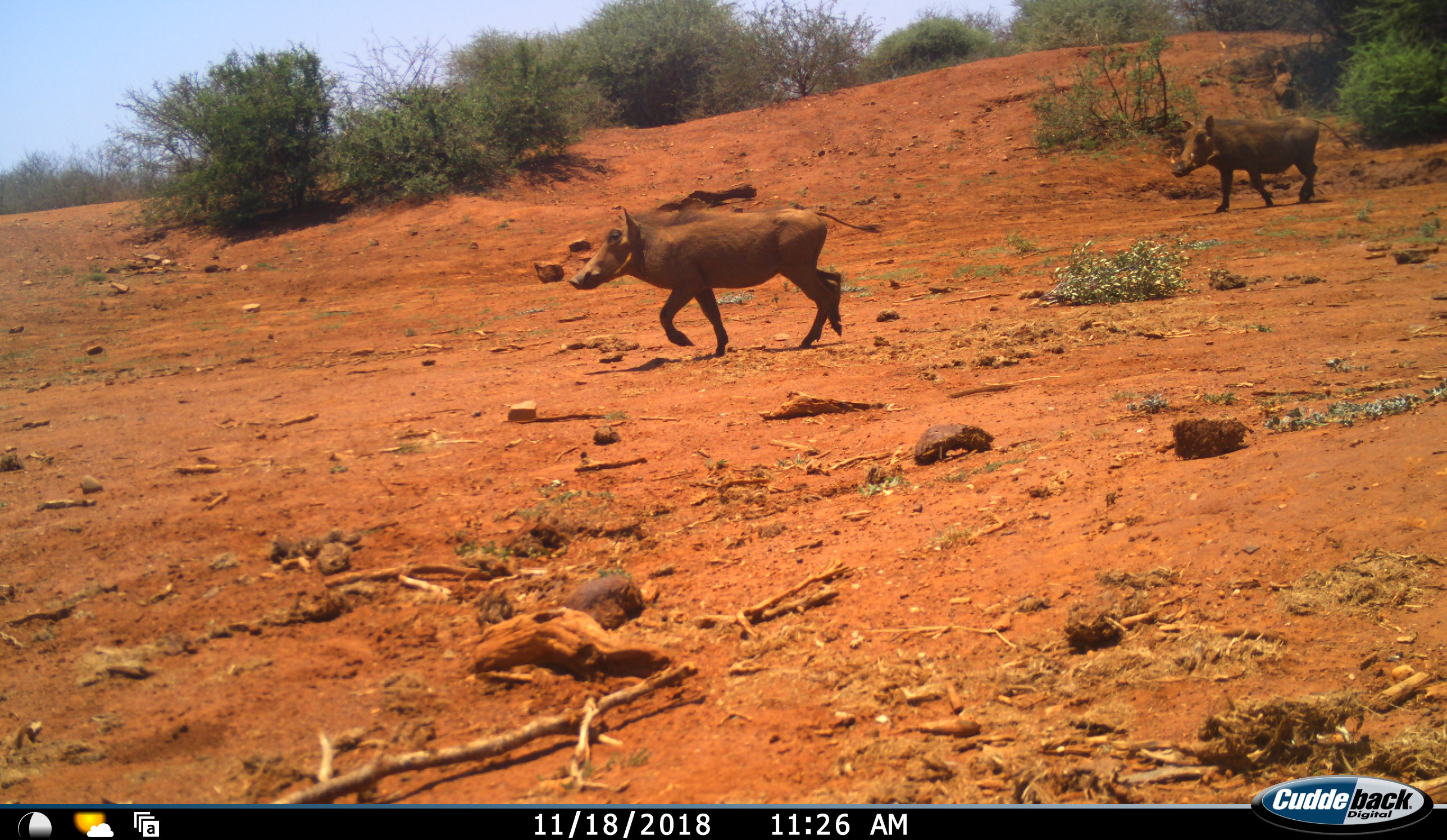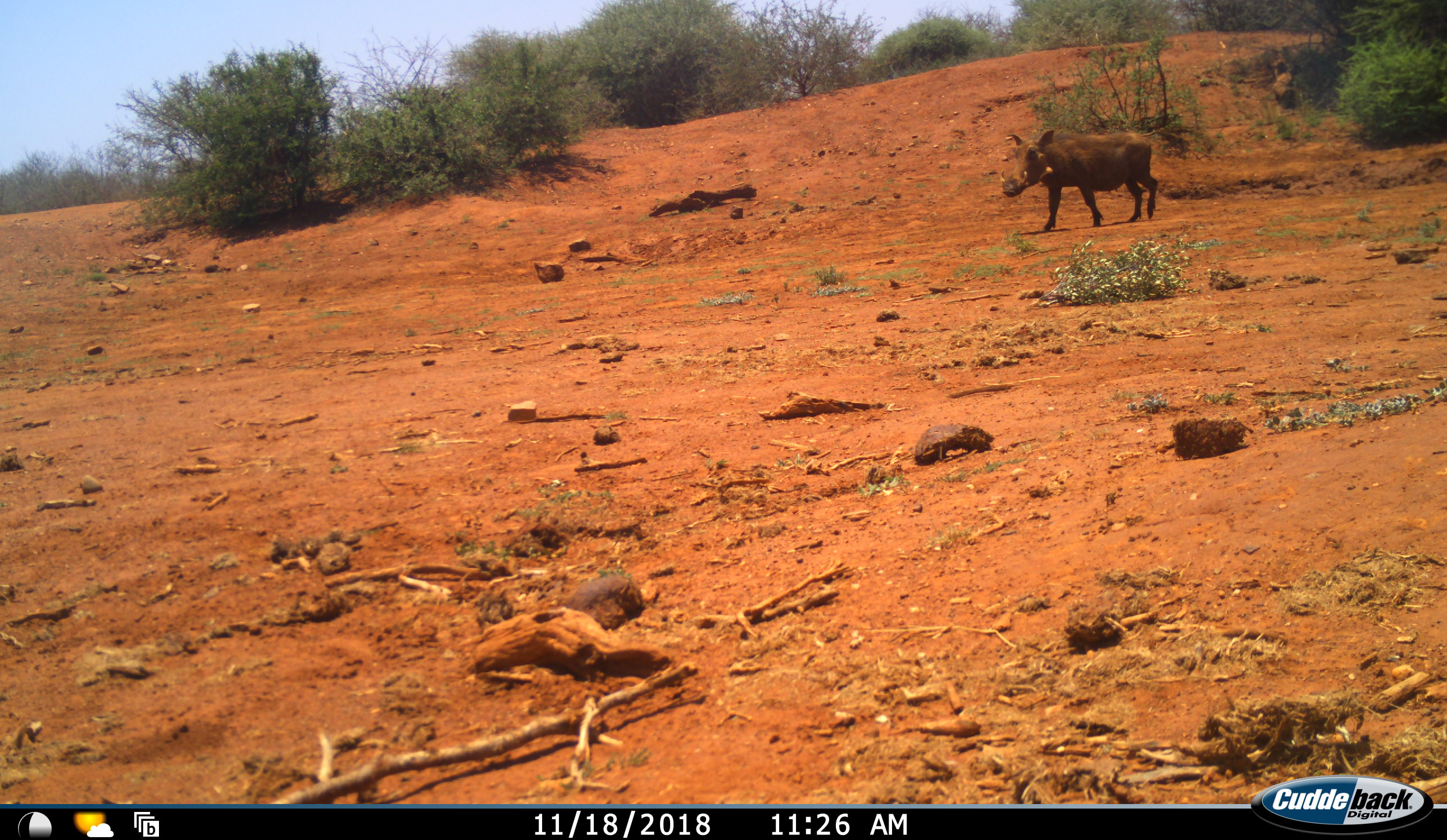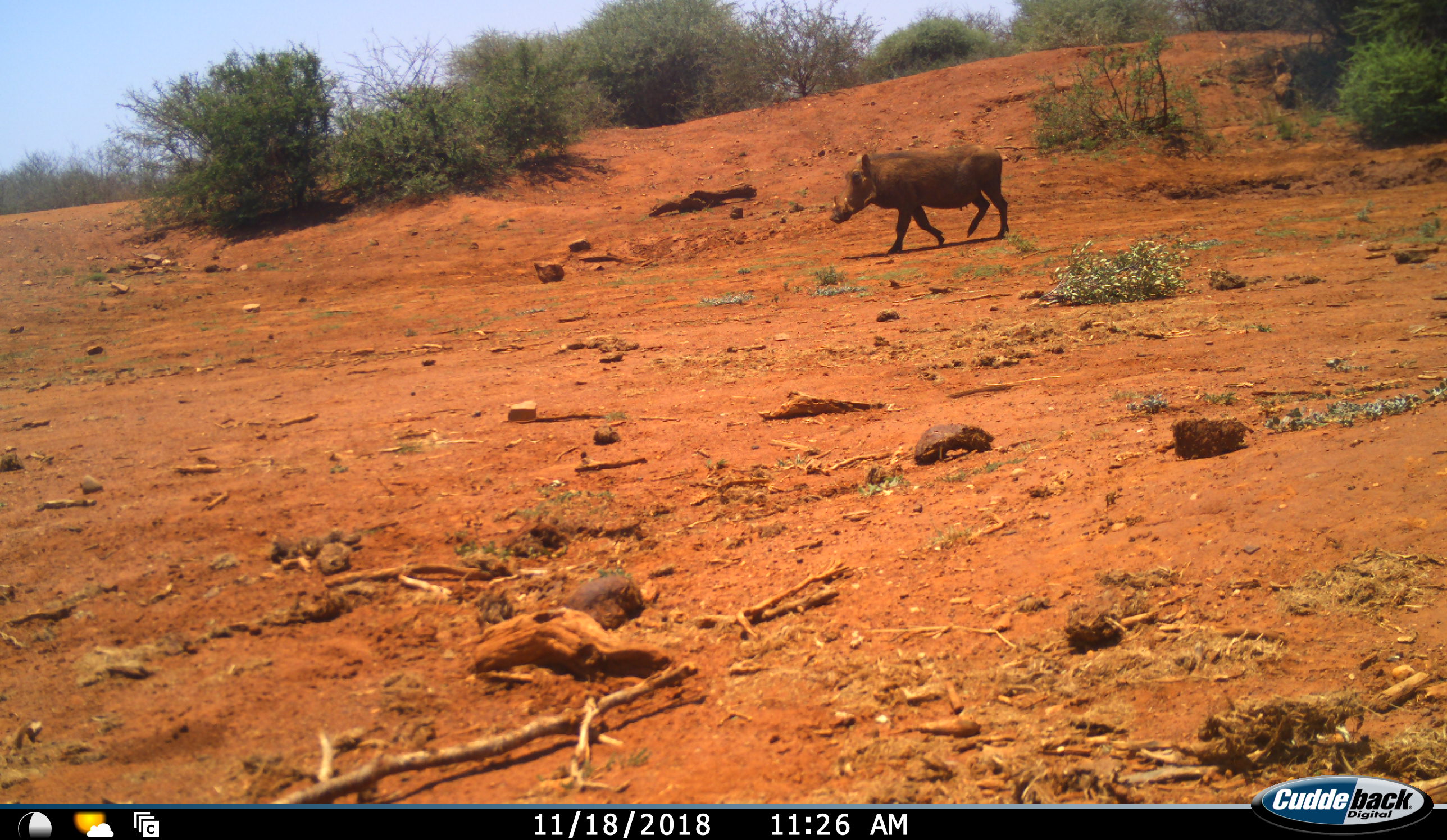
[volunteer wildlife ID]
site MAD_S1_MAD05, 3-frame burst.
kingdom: Animalia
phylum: Chordata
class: Mammalia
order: Artiodactyla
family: Suidae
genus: Phacochoerus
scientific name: Phacochoerus africanus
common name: warthog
Warthog (Phacochoerus africanus), count 2. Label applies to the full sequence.